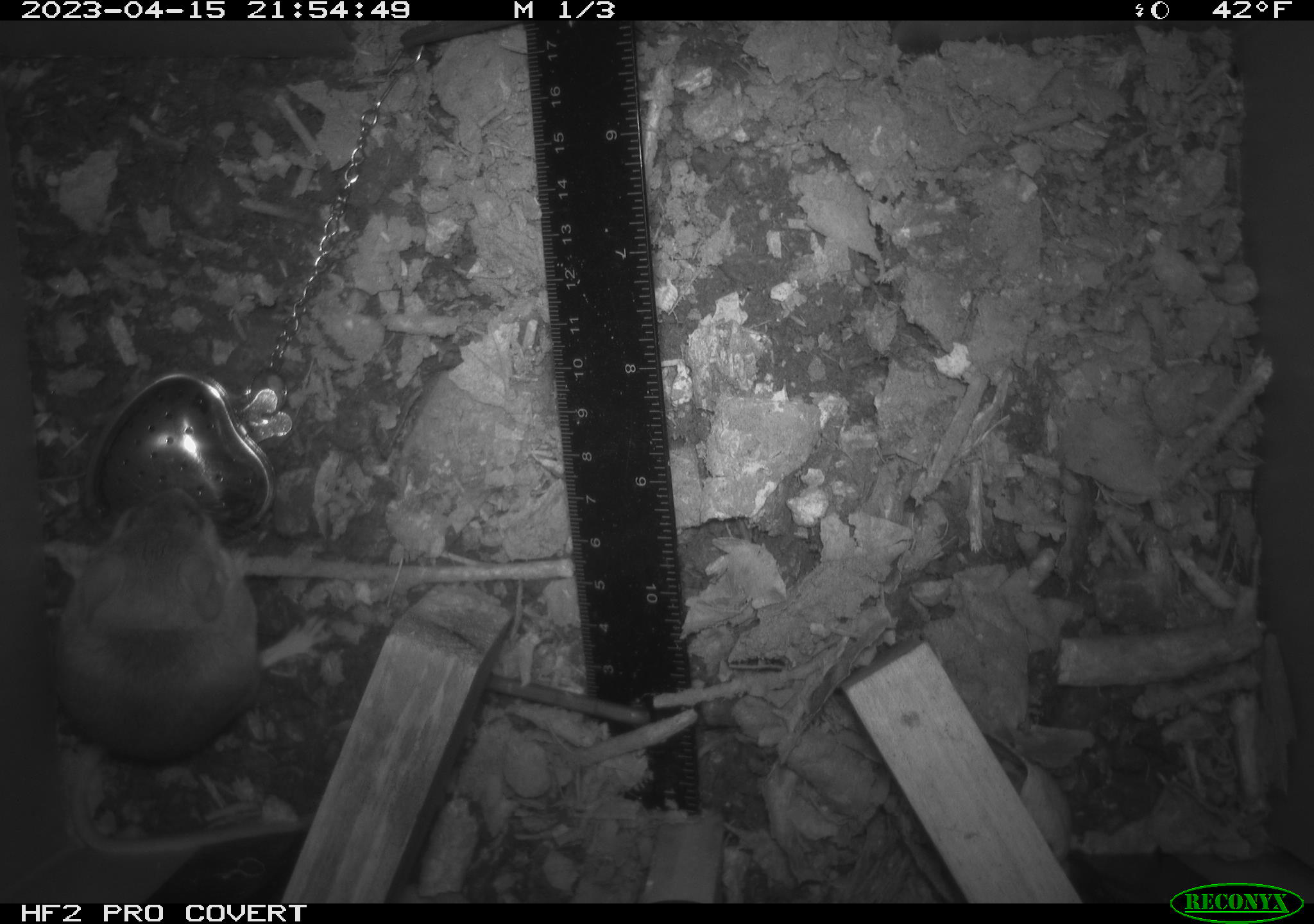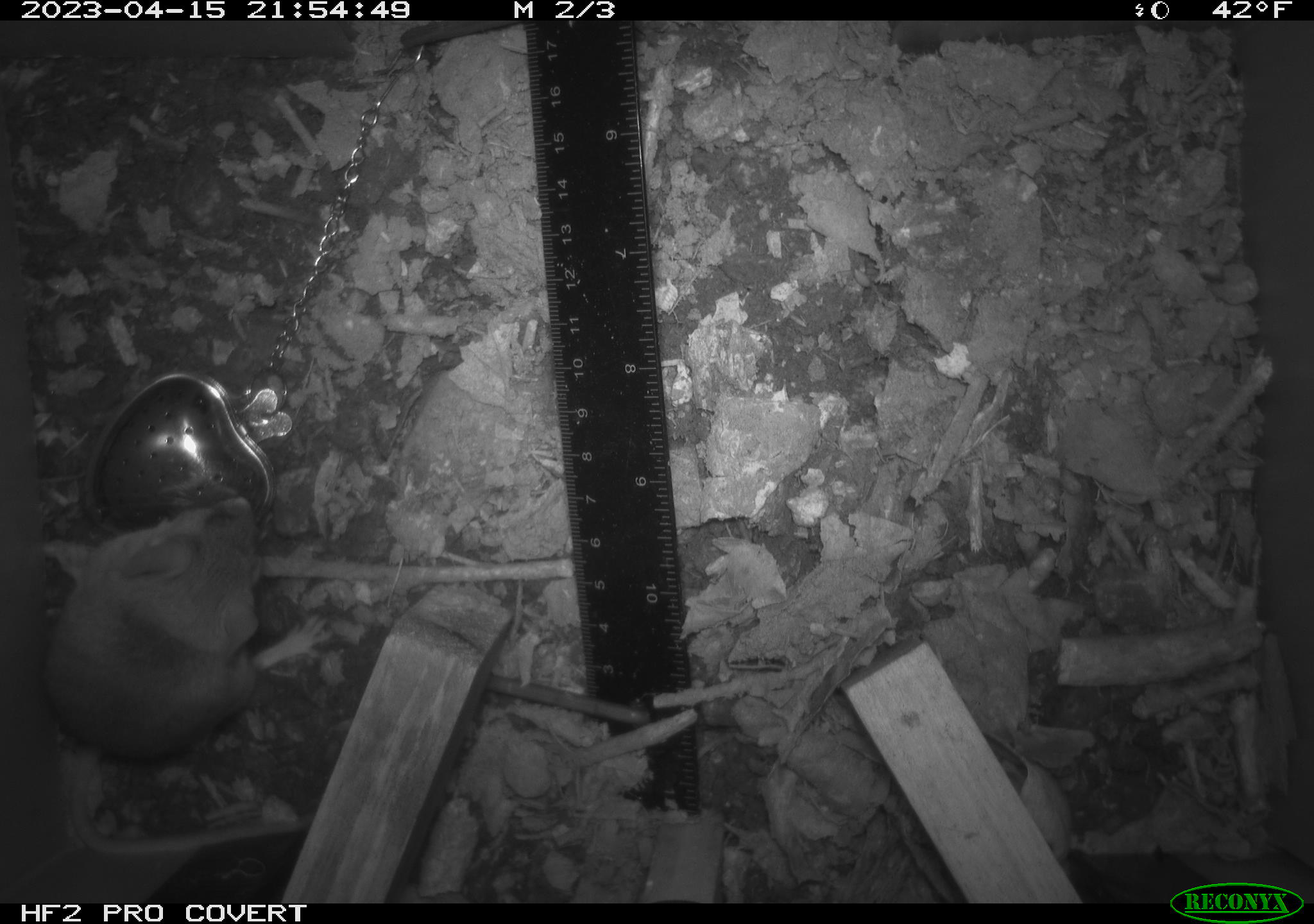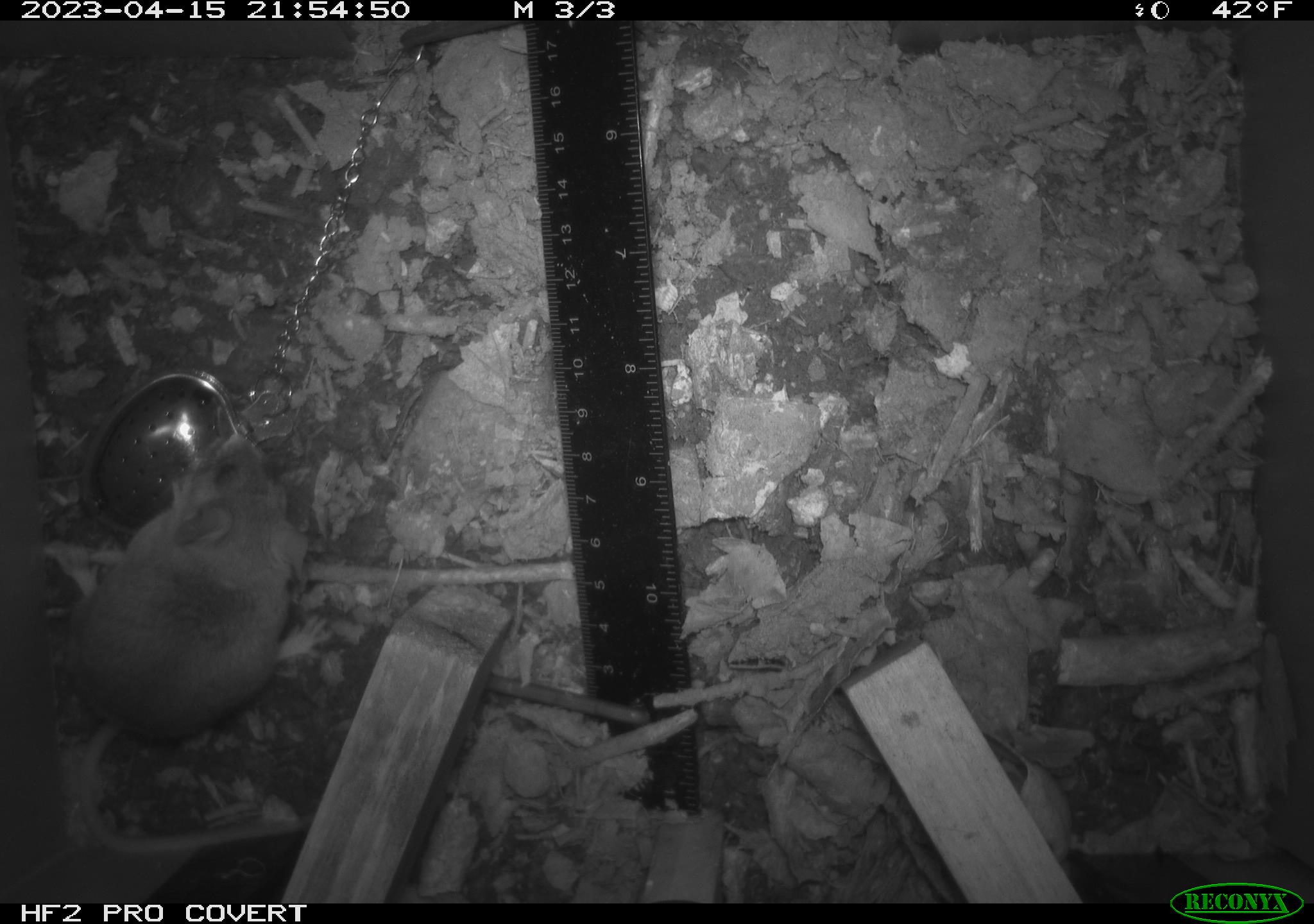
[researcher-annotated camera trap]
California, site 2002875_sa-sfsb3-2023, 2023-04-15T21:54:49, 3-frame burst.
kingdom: Animalia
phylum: Chordata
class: Mammalia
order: Rodentia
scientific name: Rodentia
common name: mouse species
Mouse species (Rodentia).